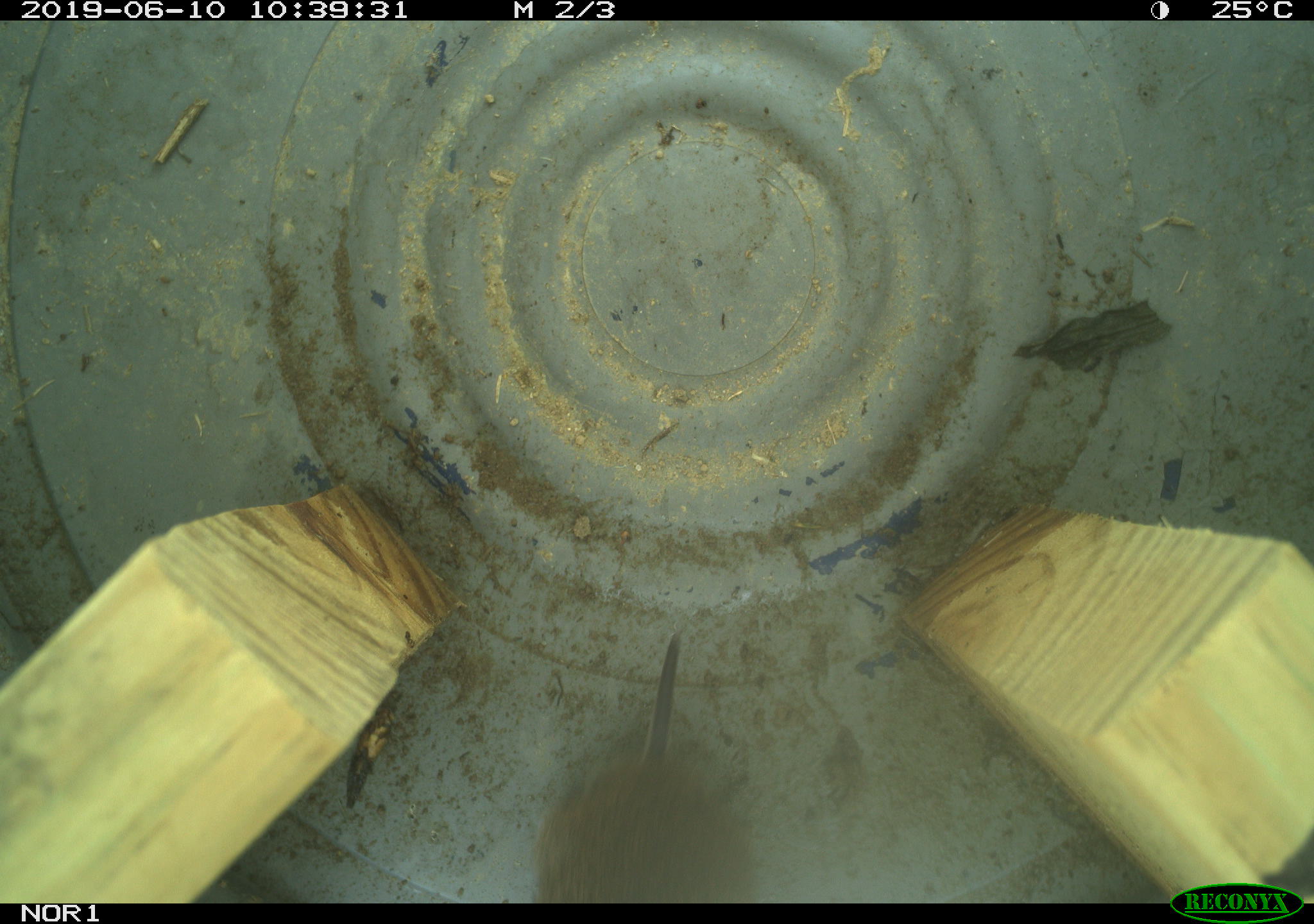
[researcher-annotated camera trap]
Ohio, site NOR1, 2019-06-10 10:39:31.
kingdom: Animalia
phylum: Chordata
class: Mammalia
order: Rodentia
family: Cricetidae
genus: Microtus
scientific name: Microtus pennsylvanicus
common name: meadow vole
Meadow vole (Microtus pennsylvanicus).